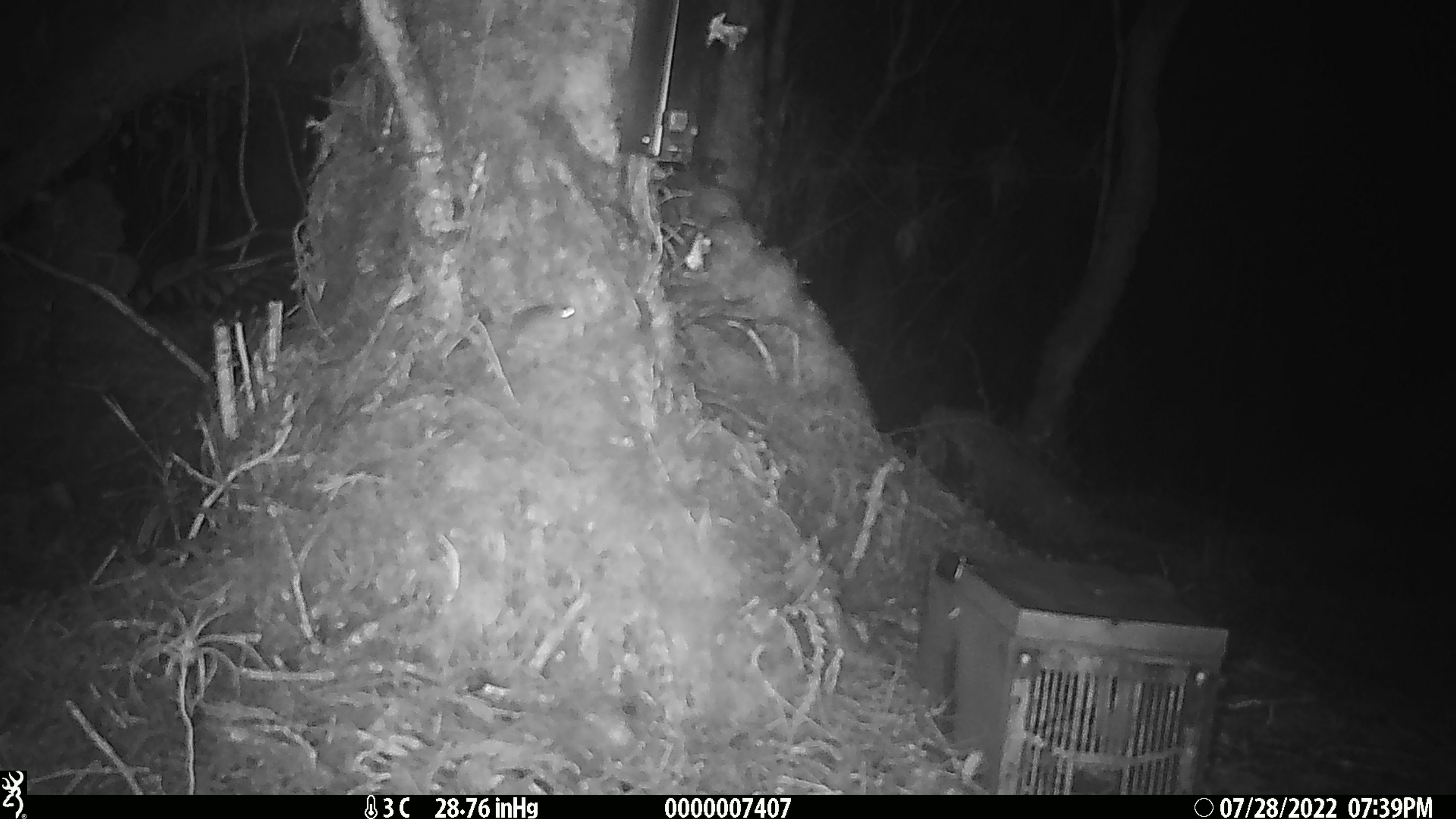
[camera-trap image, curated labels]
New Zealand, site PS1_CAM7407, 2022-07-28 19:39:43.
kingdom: Animalia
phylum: Chordata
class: Mammalia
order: Rodentia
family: Muridae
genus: Mus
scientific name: Mus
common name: mouse